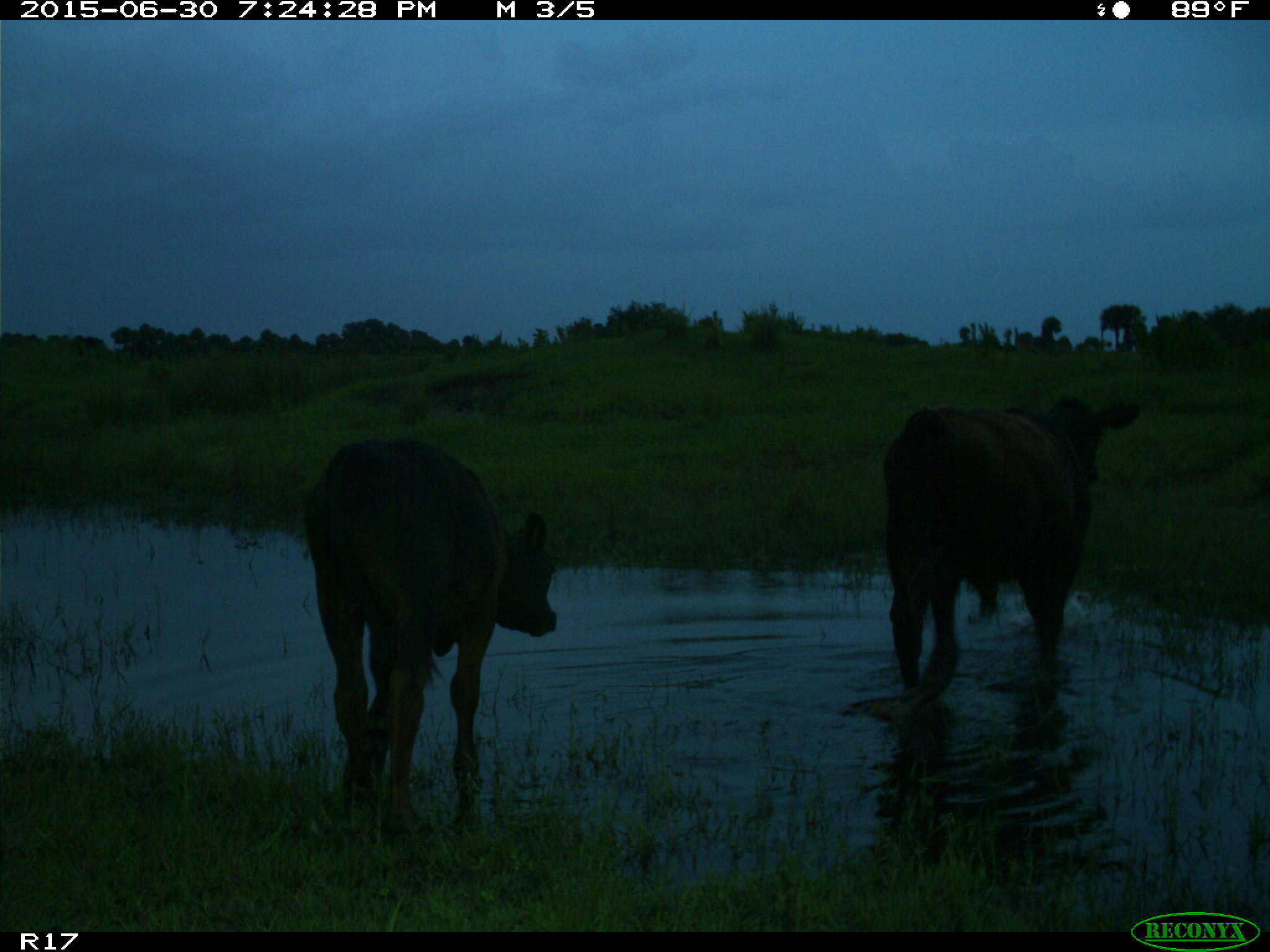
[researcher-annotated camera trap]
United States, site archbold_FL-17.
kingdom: Animalia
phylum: Chordata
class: Mammalia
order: Artiodactyla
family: Bovidae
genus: Bos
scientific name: Bos taurus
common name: domestic cow